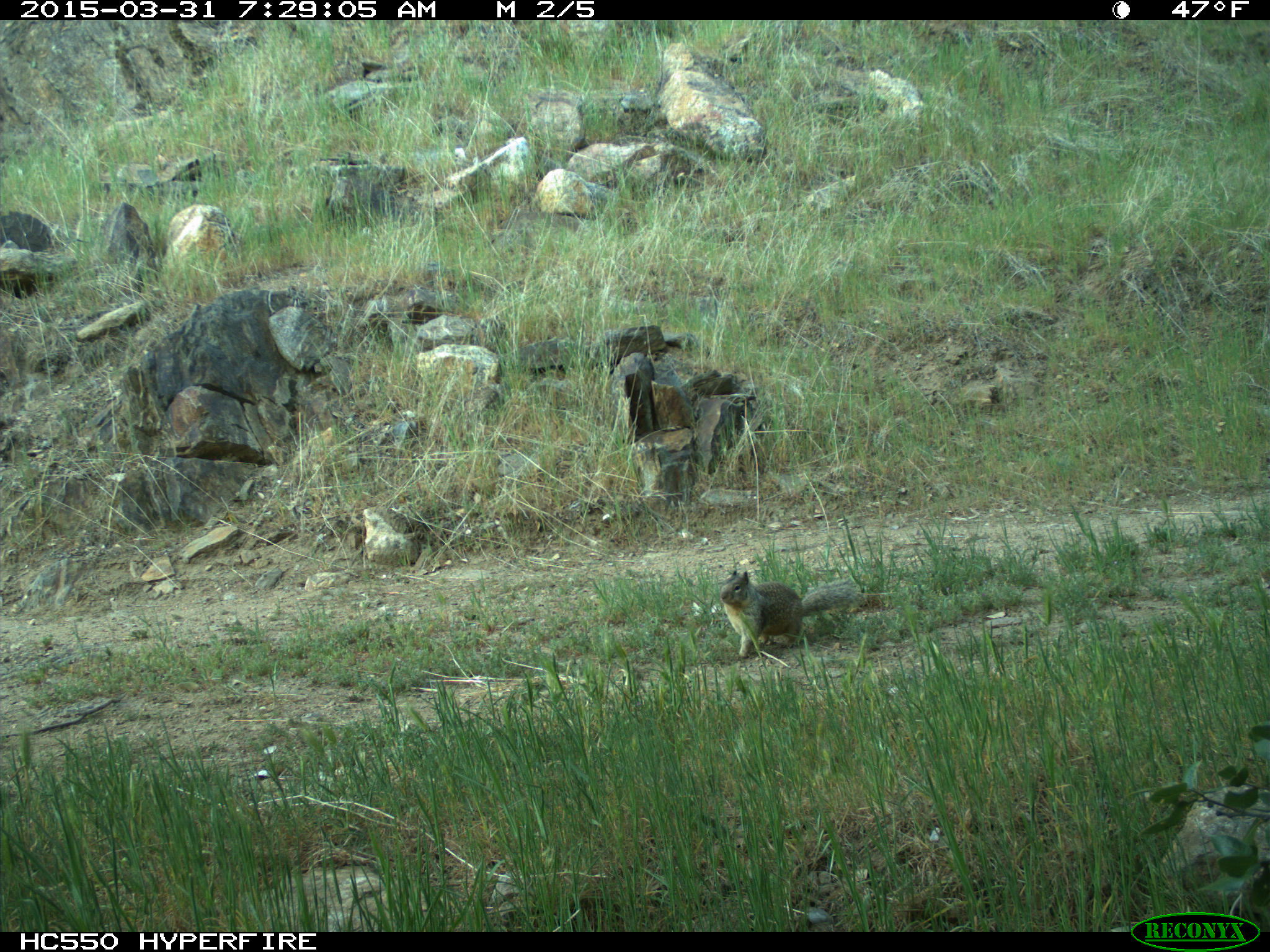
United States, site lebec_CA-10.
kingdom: Animalia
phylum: Chordata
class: Mammalia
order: Rodentia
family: Sciuridae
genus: Otospermophilus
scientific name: Otospermophilus beecheyi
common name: california ground squirrel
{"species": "Otospermophilus beecheyi (california ground squirrel)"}